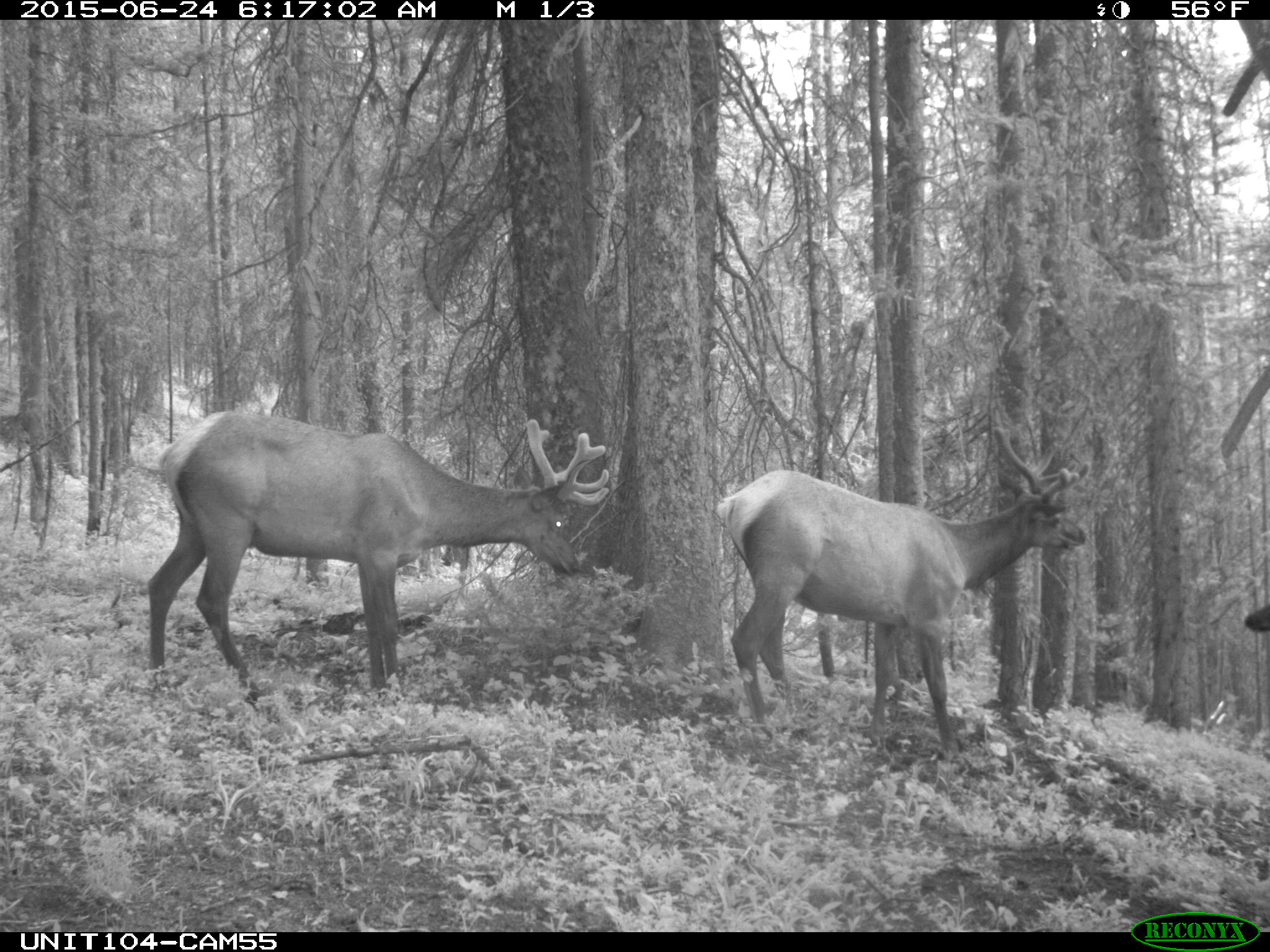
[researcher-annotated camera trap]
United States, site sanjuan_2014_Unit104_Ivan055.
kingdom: Animalia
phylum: Chordata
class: Mammalia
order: Artiodactyla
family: Cervidae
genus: Cervus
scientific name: Cervus elaphus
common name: red deer